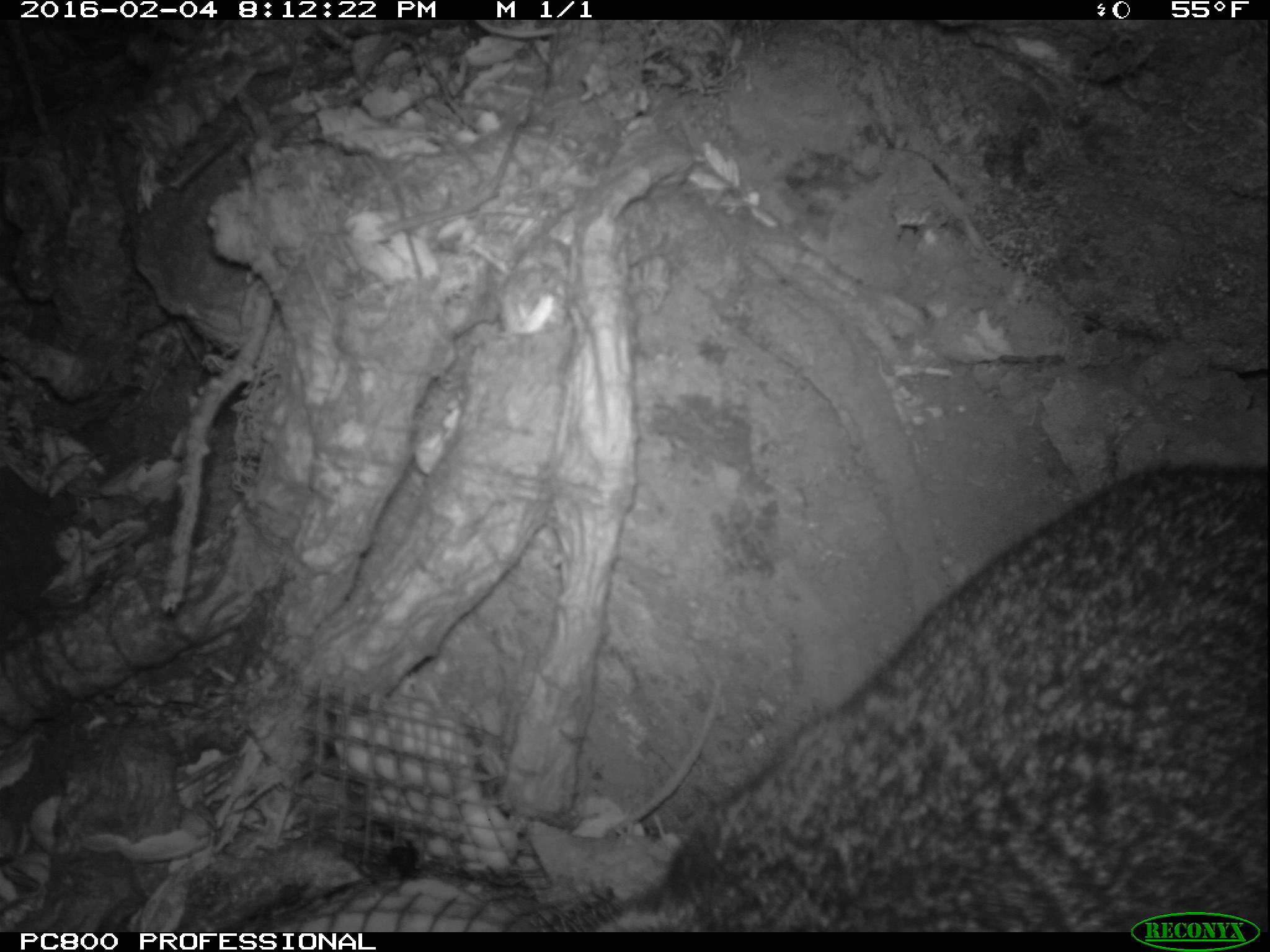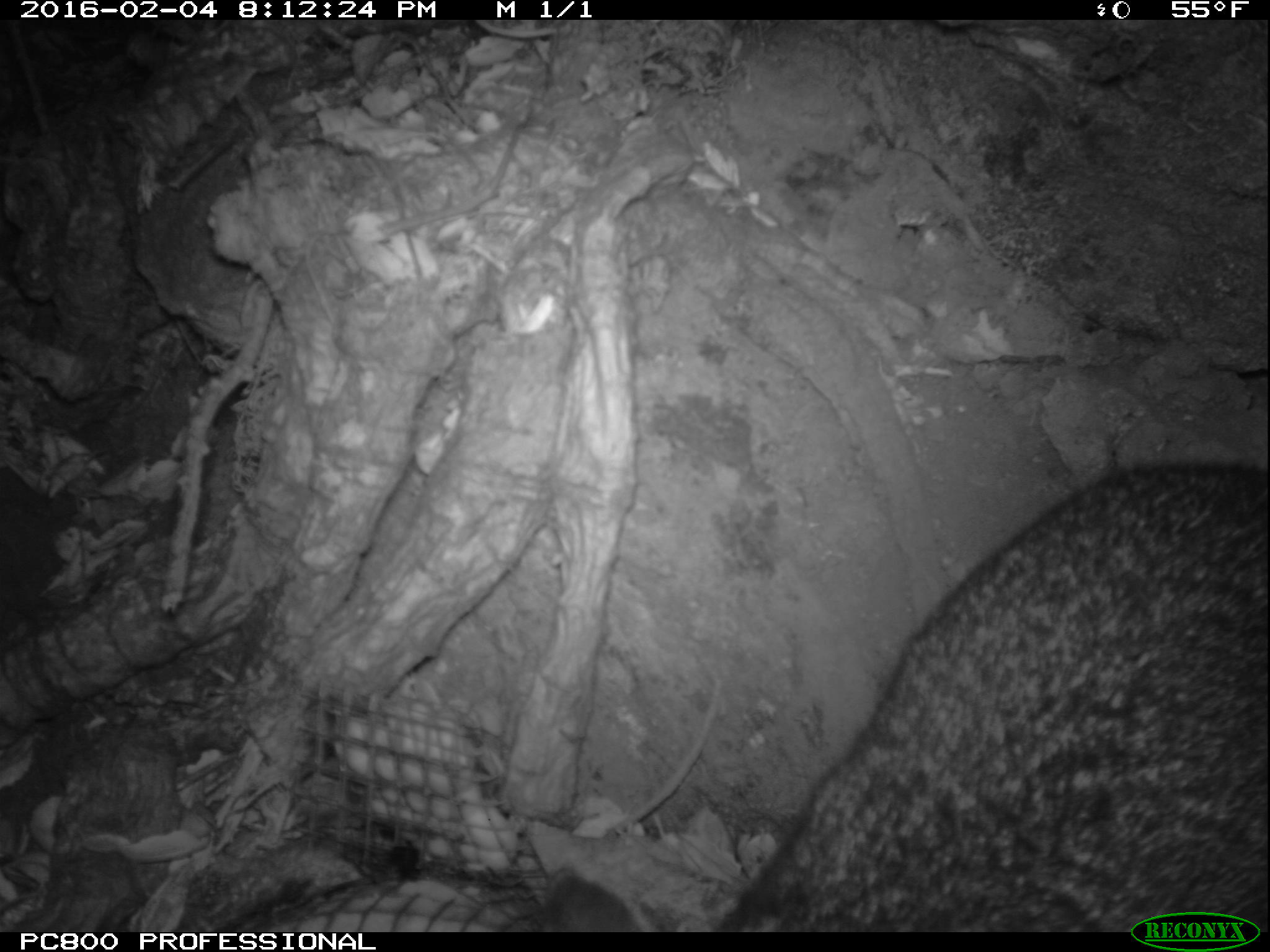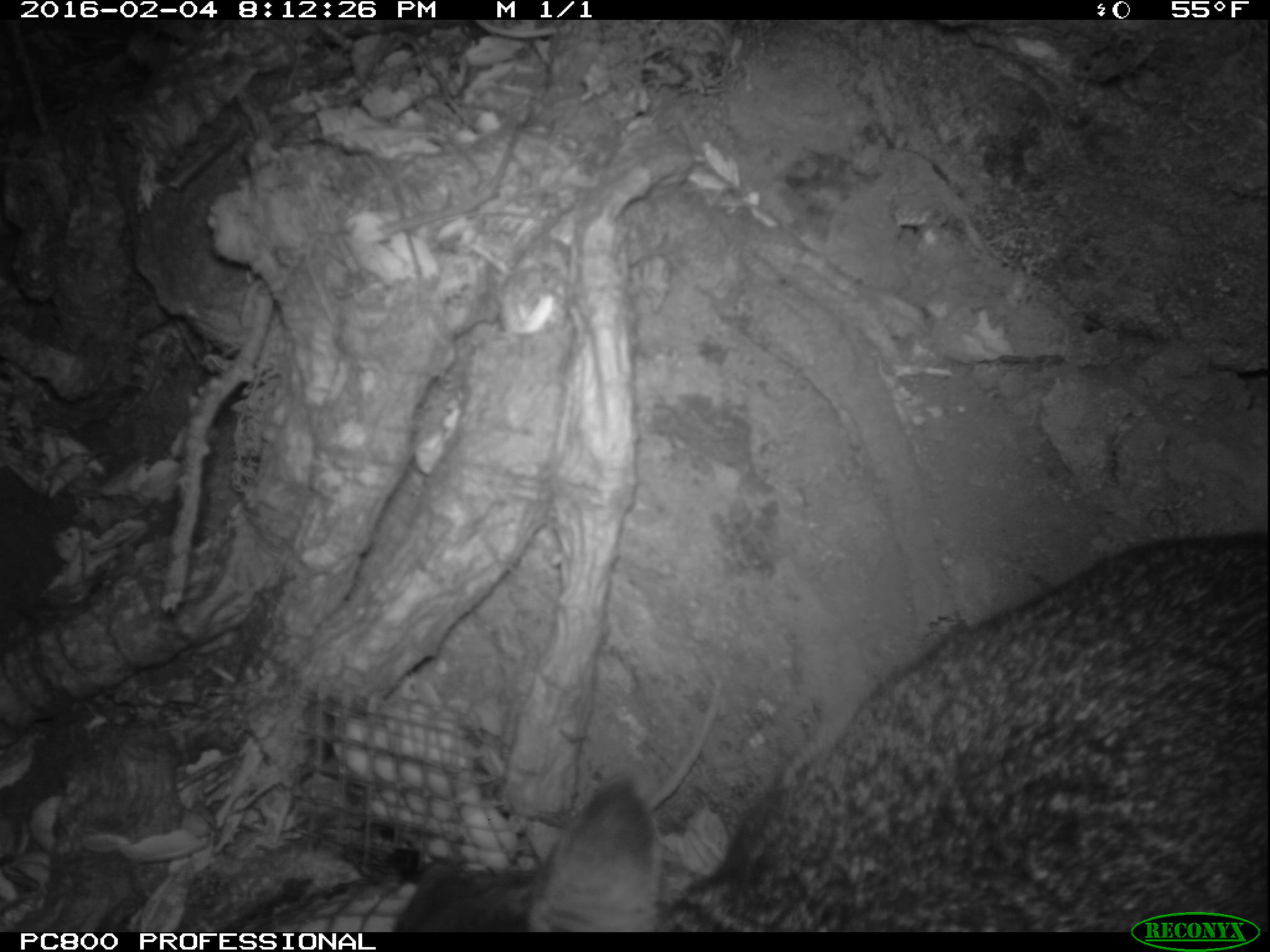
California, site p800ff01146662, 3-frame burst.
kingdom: Animalia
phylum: Chordata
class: Mammalia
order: Carnivora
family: Canidae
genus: Urocyon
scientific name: Urocyon littoralis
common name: island fox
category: fox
Fox (island fox) (Urocyon littoralis).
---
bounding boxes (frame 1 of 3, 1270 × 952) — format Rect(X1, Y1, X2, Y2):
fox: Rect(583, 460, 1269, 932)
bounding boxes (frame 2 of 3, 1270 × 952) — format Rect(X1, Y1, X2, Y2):
fox: Rect(534, 460, 1269, 932)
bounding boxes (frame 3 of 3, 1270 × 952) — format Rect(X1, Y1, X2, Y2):
fox: Rect(389, 531, 1269, 930)